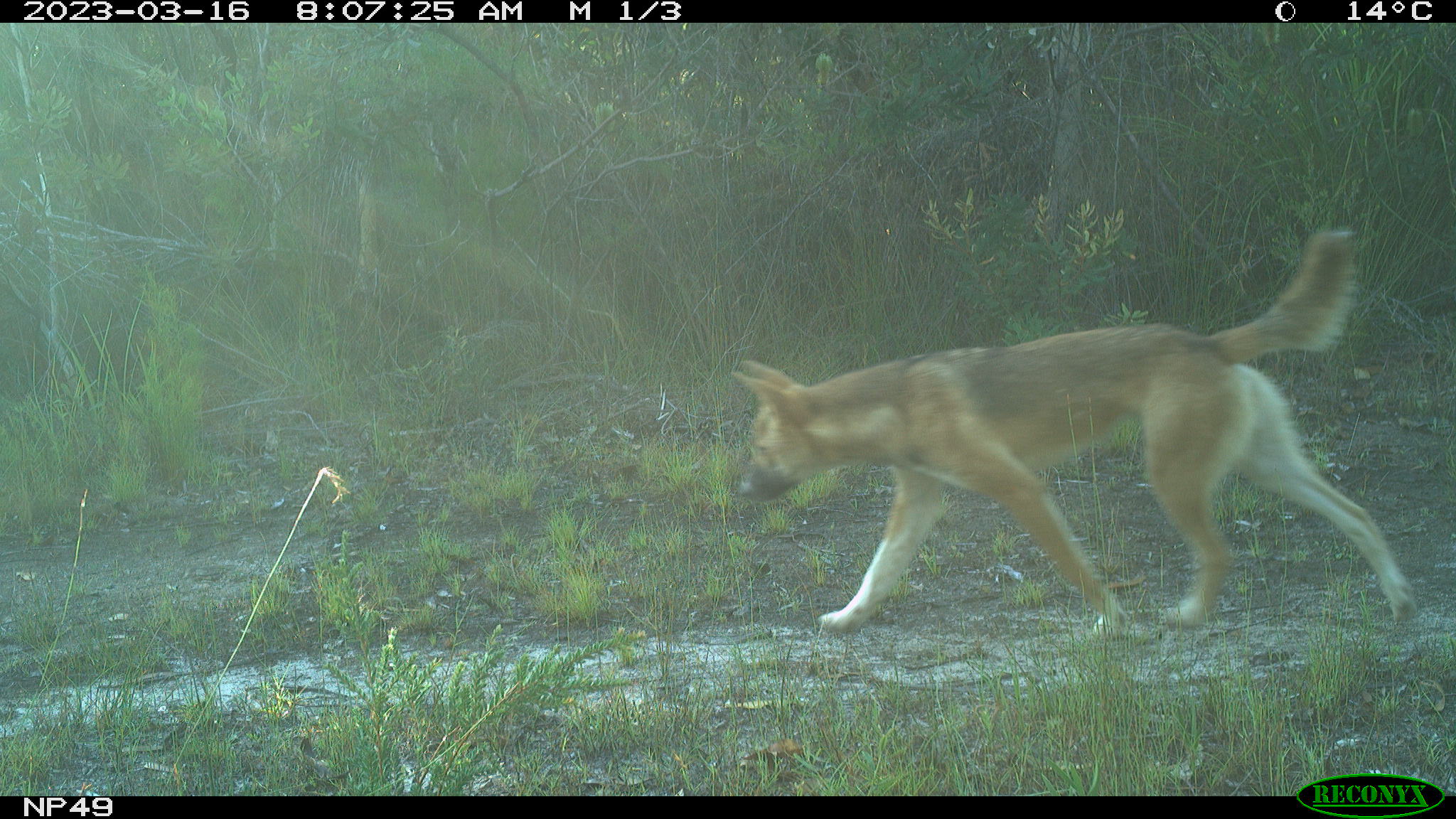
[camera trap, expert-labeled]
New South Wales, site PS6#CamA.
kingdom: Animalia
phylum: Chordata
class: Mammalia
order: Carnivora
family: Canidae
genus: Canis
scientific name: Canis familiaris dingo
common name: dingo